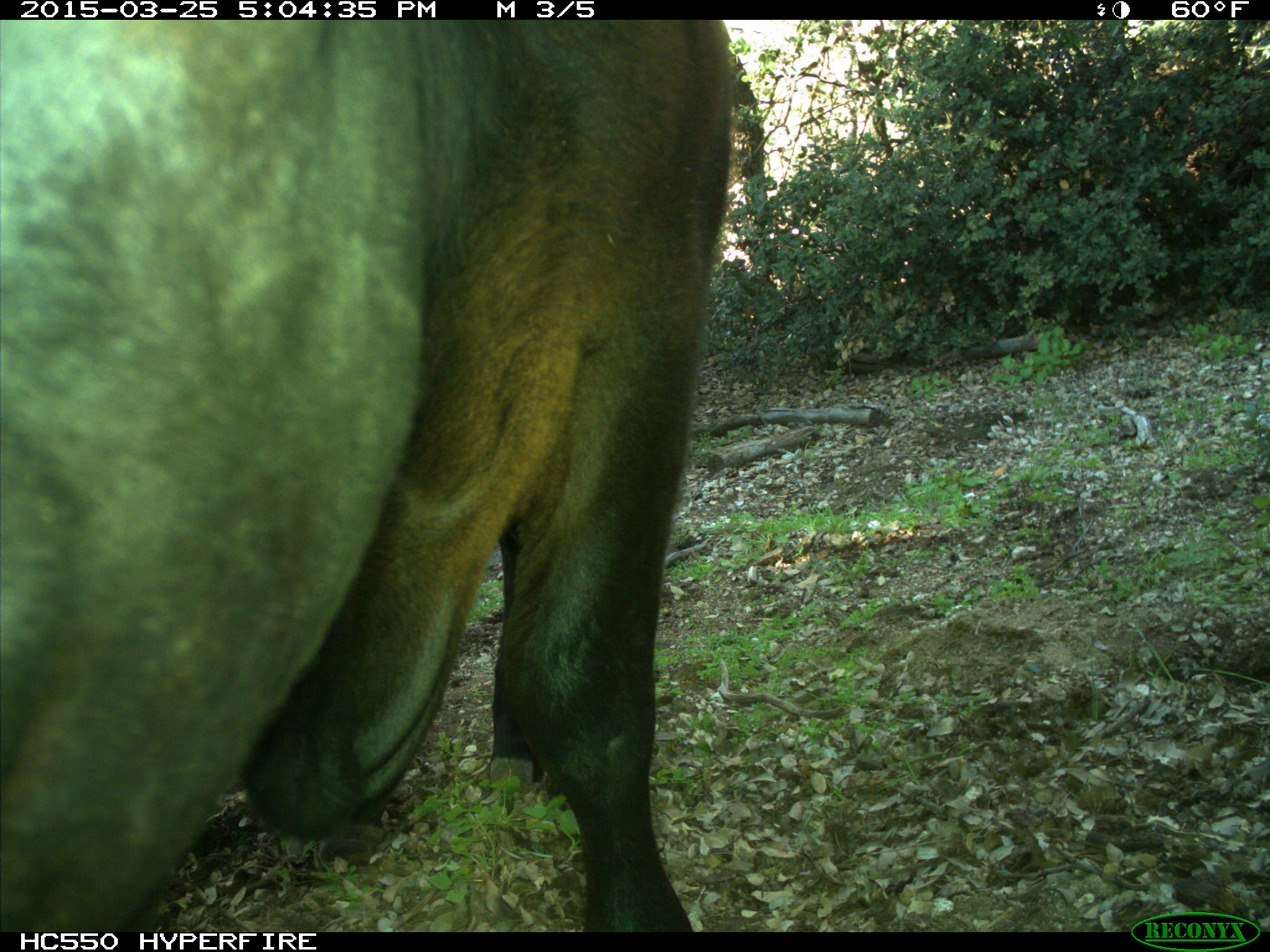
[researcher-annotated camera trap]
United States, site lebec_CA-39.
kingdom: Animalia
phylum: Chordata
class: Mammalia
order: Artiodactyla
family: Bovidae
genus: Bos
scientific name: Bos taurus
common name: domestic cow